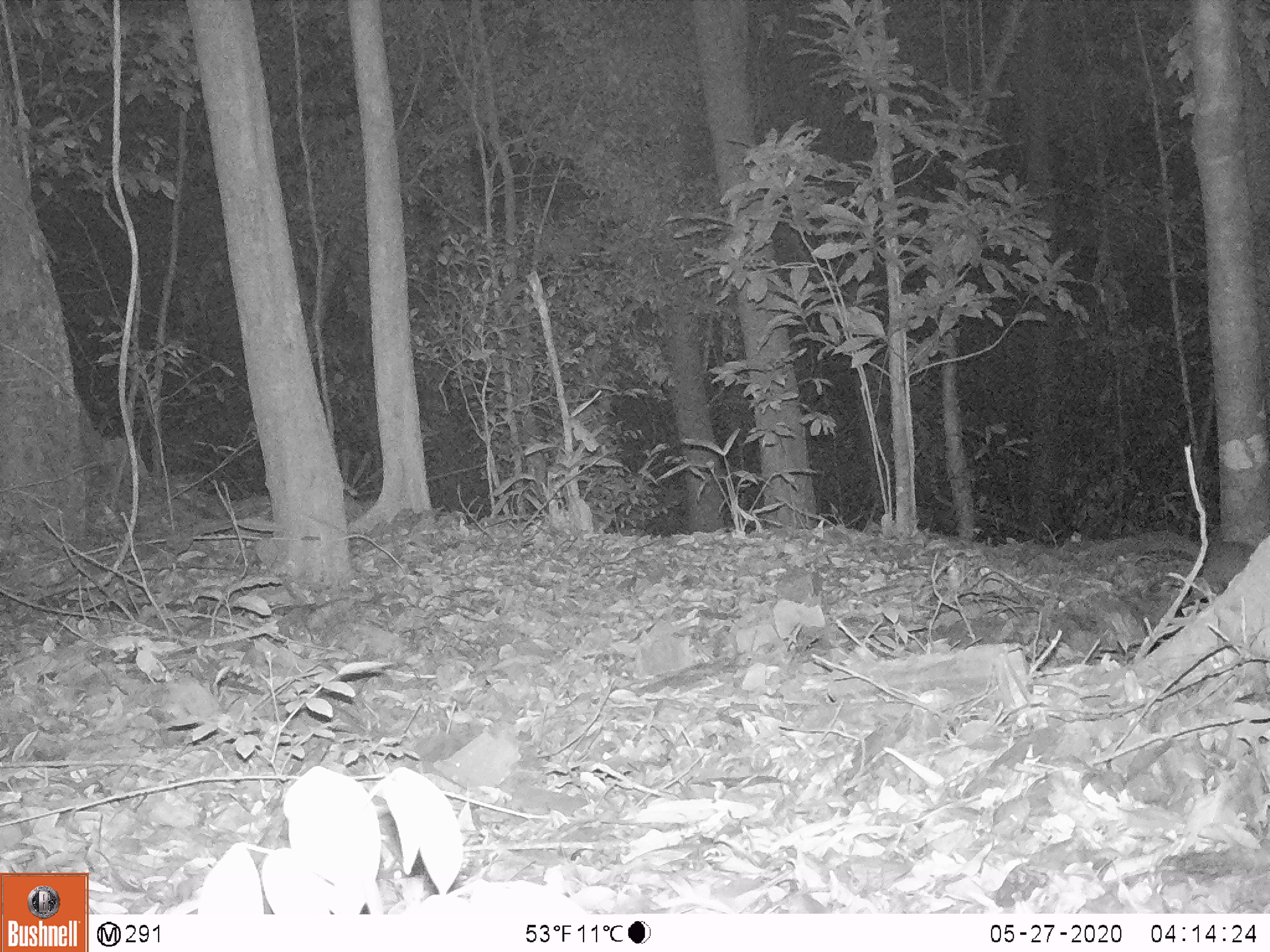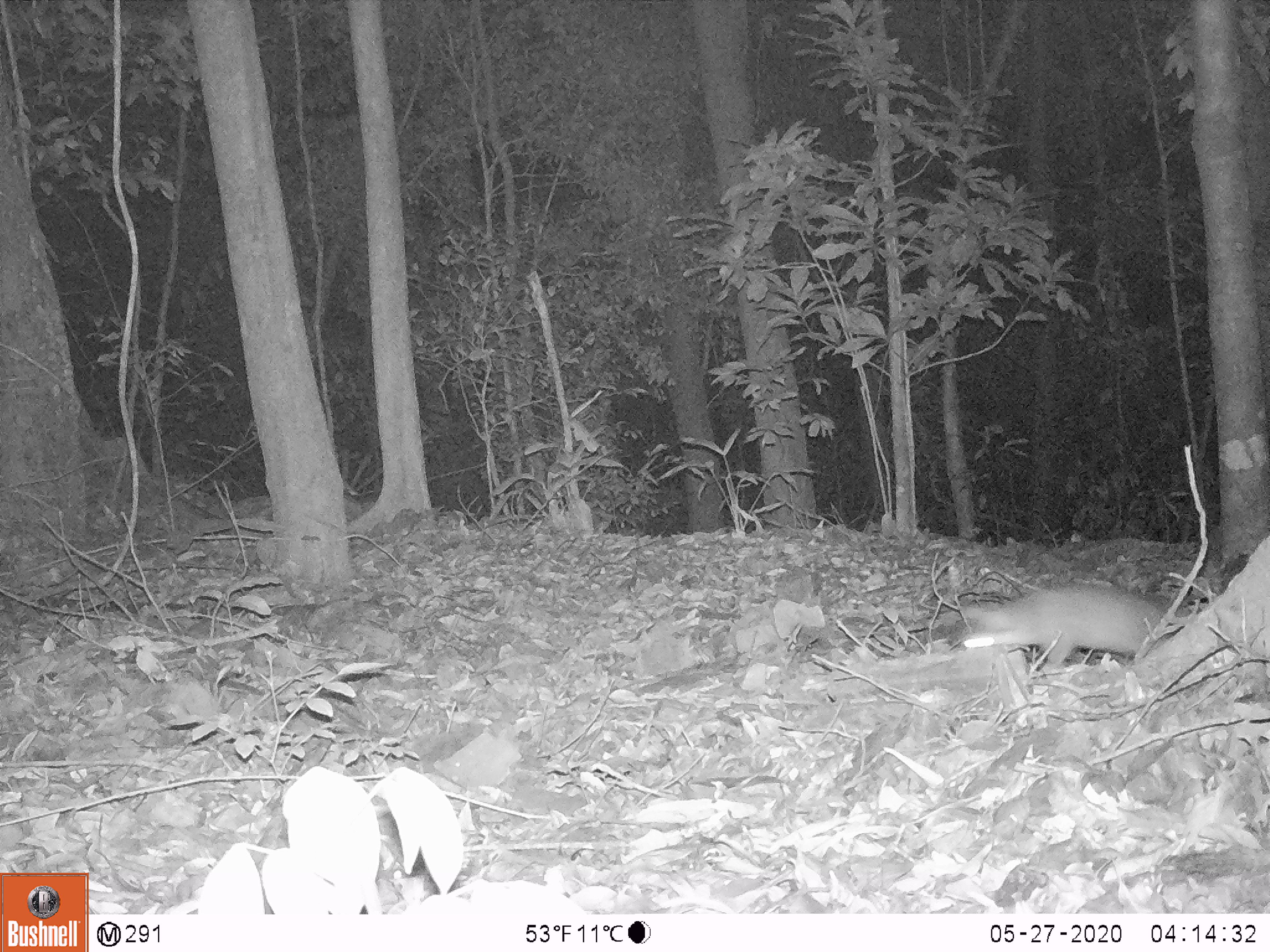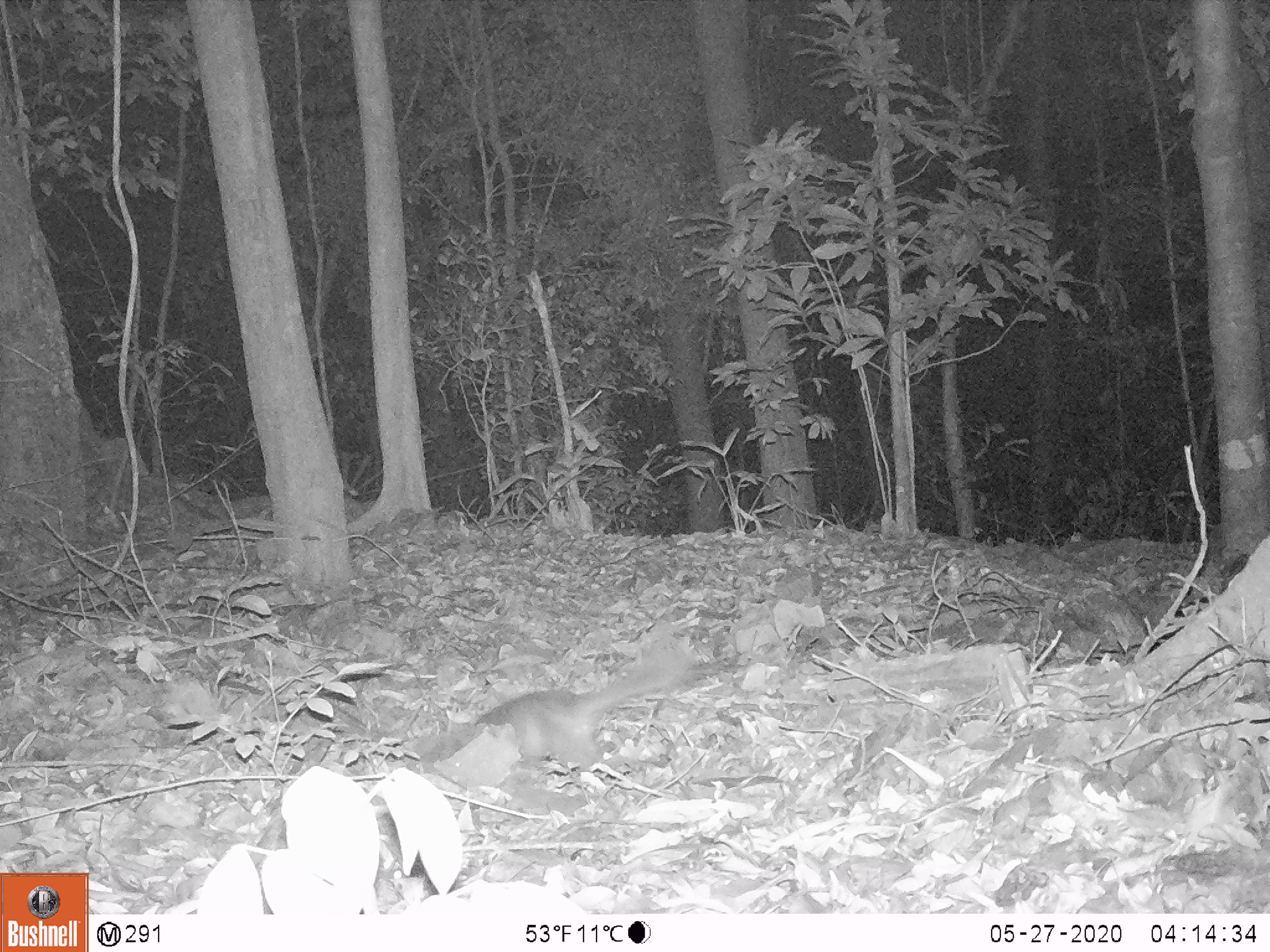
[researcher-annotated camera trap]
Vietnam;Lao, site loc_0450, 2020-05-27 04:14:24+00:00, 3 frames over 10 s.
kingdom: Animalia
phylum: Chordata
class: Mammalia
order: Carnivora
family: Mustelidae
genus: Melogale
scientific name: Melogale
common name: ferret badger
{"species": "ferret badger (Melogale)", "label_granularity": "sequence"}